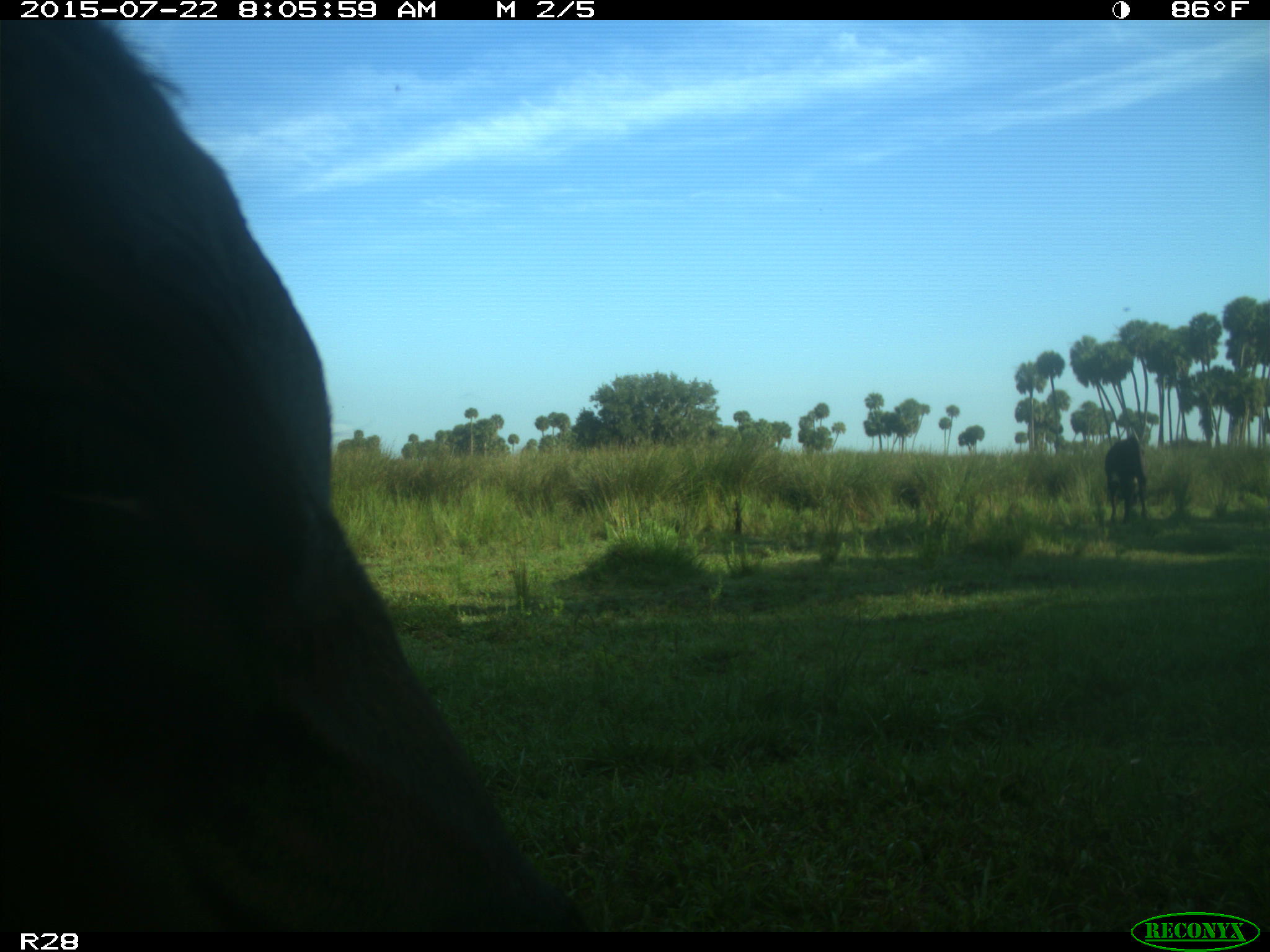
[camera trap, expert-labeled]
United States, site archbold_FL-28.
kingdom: Animalia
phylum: Chordata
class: Mammalia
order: Artiodactyla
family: Bovidae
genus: Bos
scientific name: Bos taurus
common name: domestic cow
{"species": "Bos taurus (domestic cow)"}